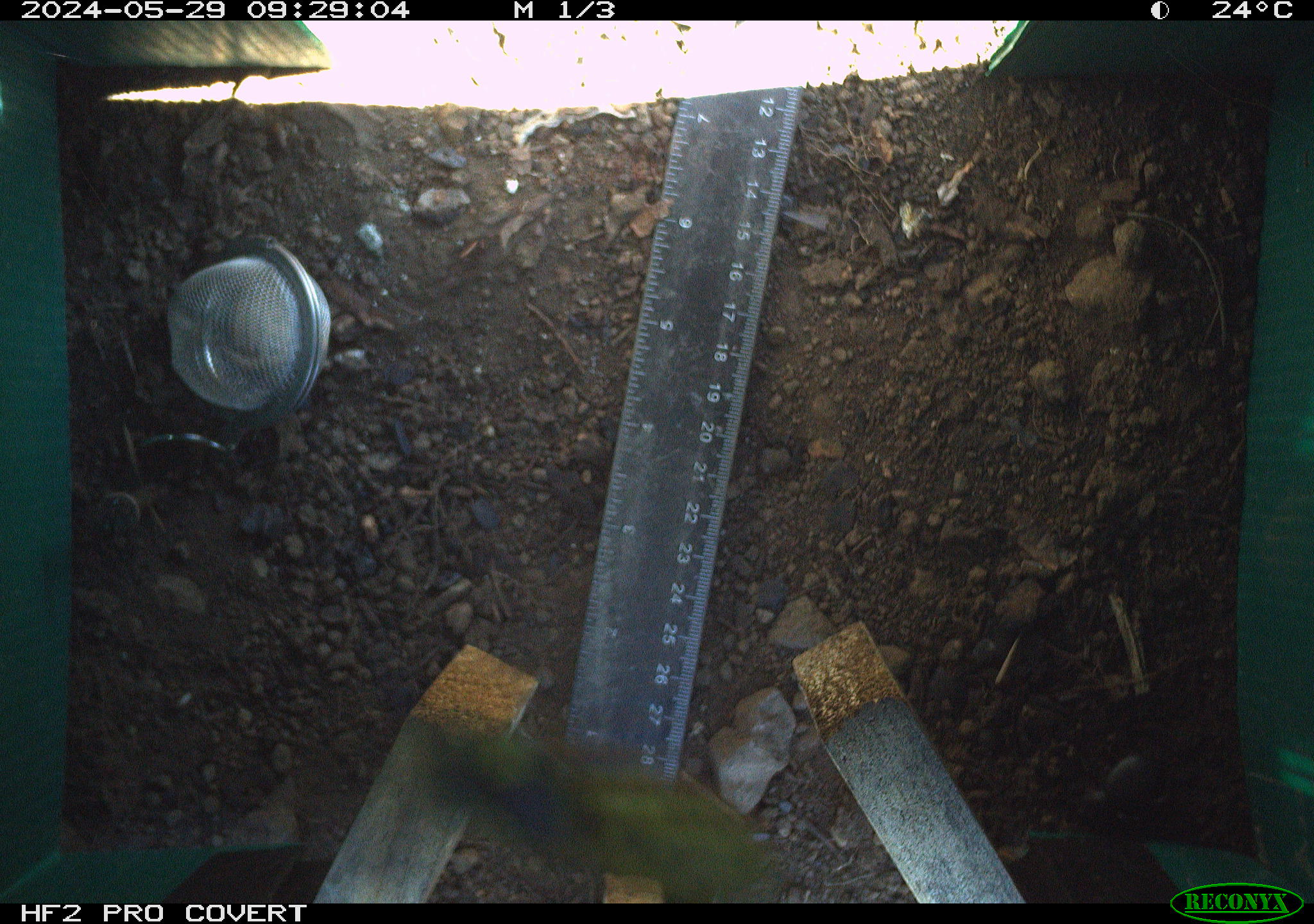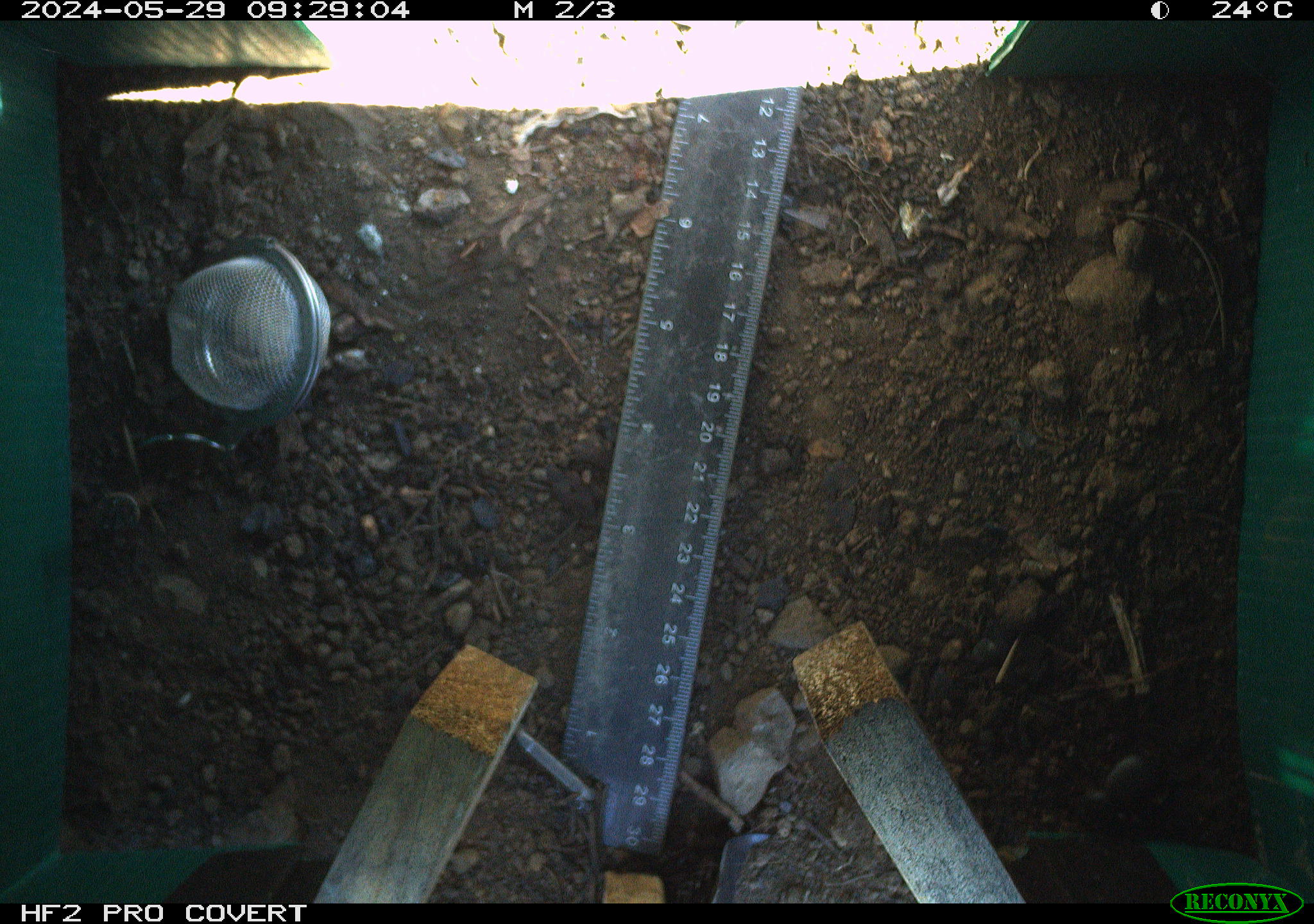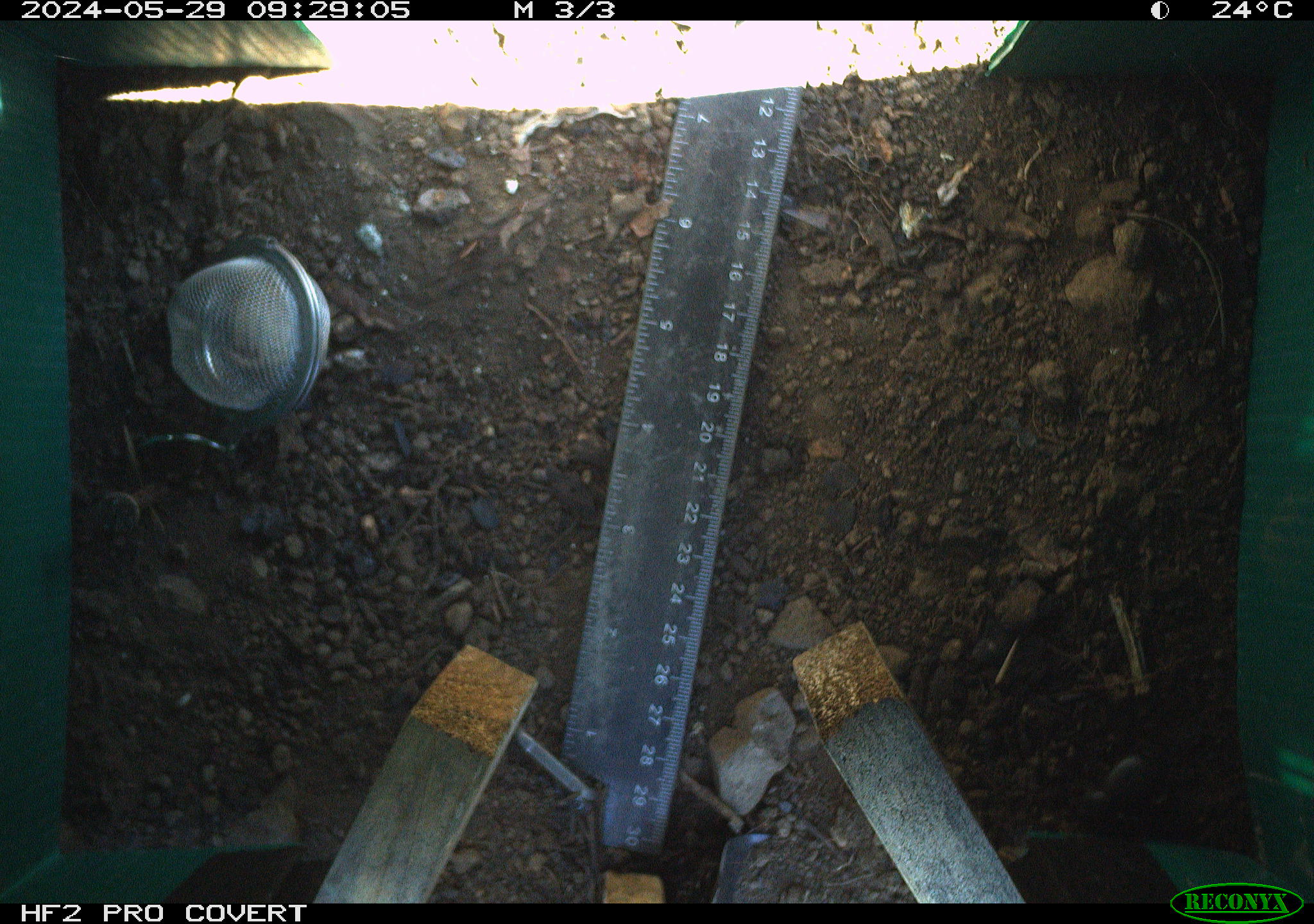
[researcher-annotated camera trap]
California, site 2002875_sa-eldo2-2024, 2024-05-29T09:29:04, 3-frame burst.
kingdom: Animalia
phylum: Arthropoda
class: Insecta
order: Hymenoptera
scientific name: Hymenoptera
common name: ants, bees, wasps, and sawflies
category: hymenoptera order